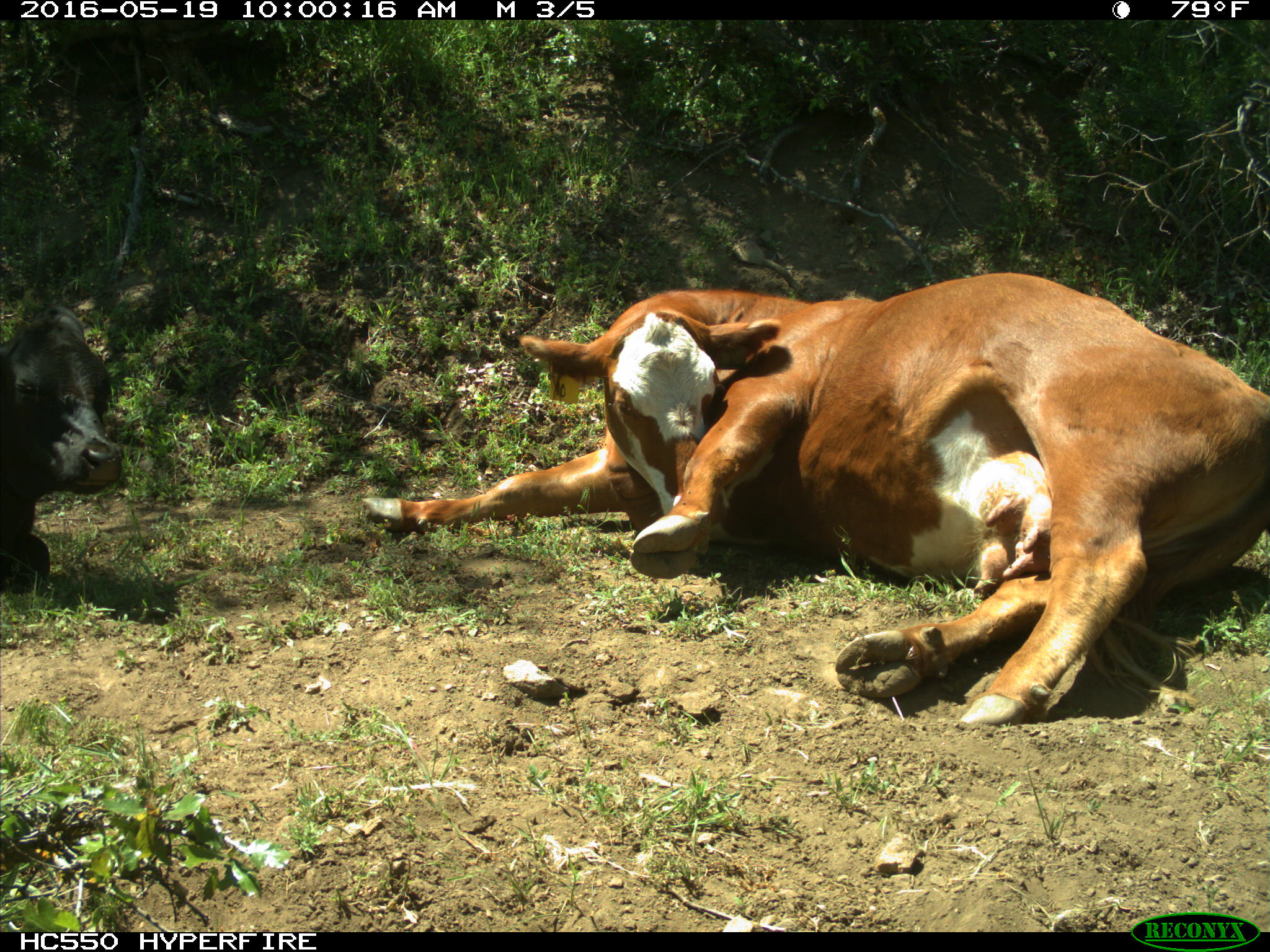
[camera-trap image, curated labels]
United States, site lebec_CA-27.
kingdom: Animalia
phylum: Chordata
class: Mammalia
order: Artiodactyla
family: Bovidae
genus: Bos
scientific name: Bos taurus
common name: domestic cow